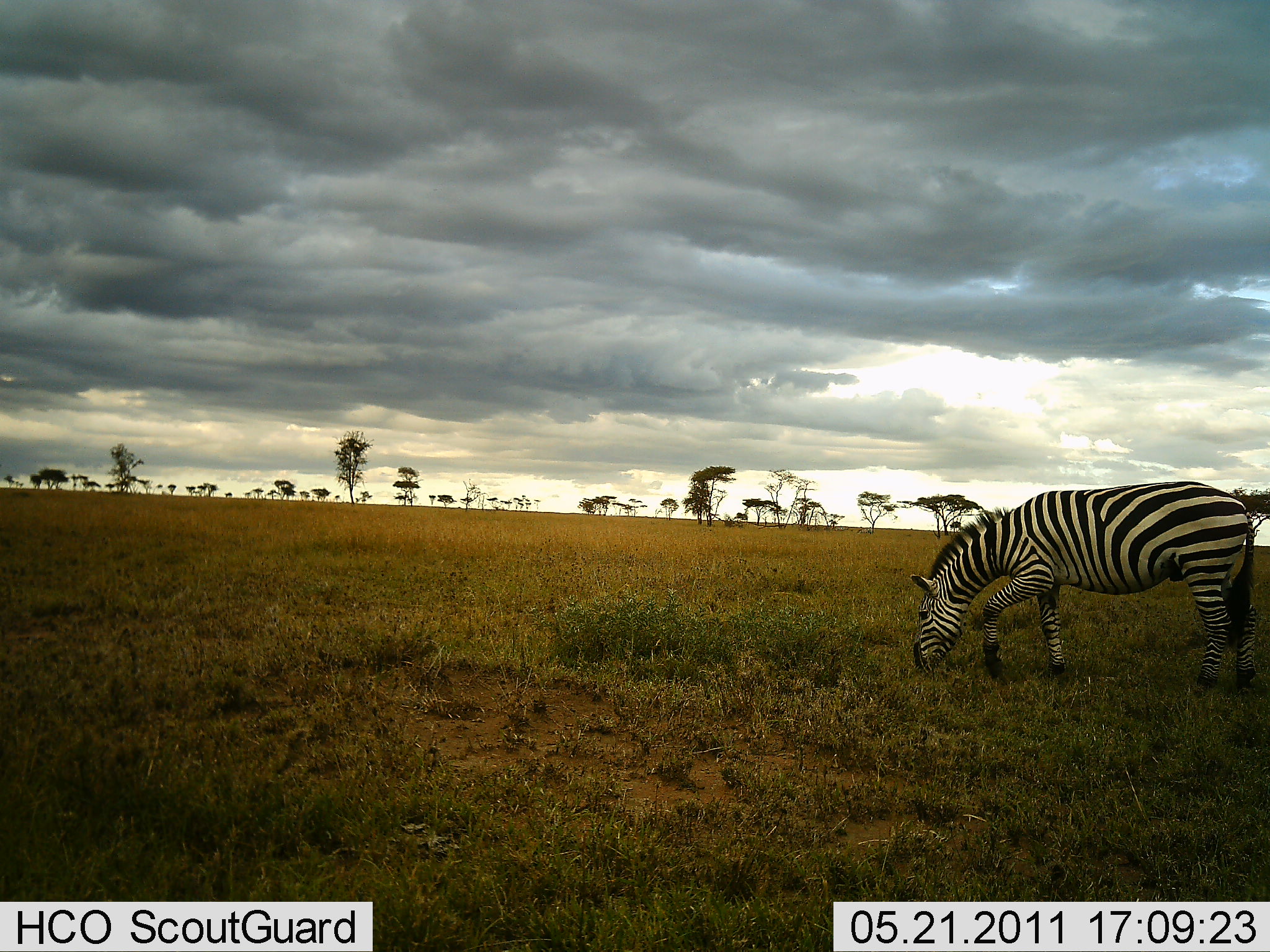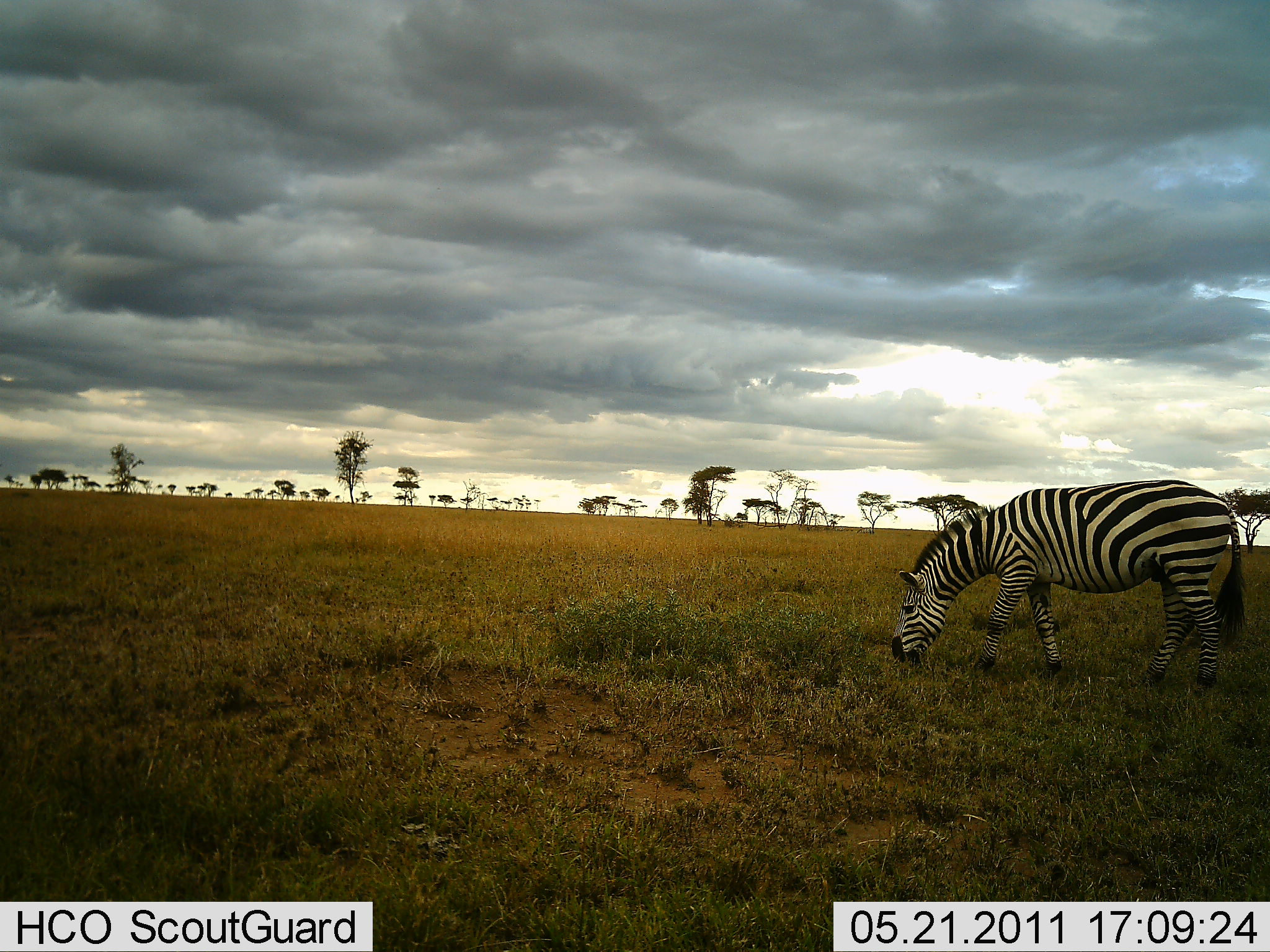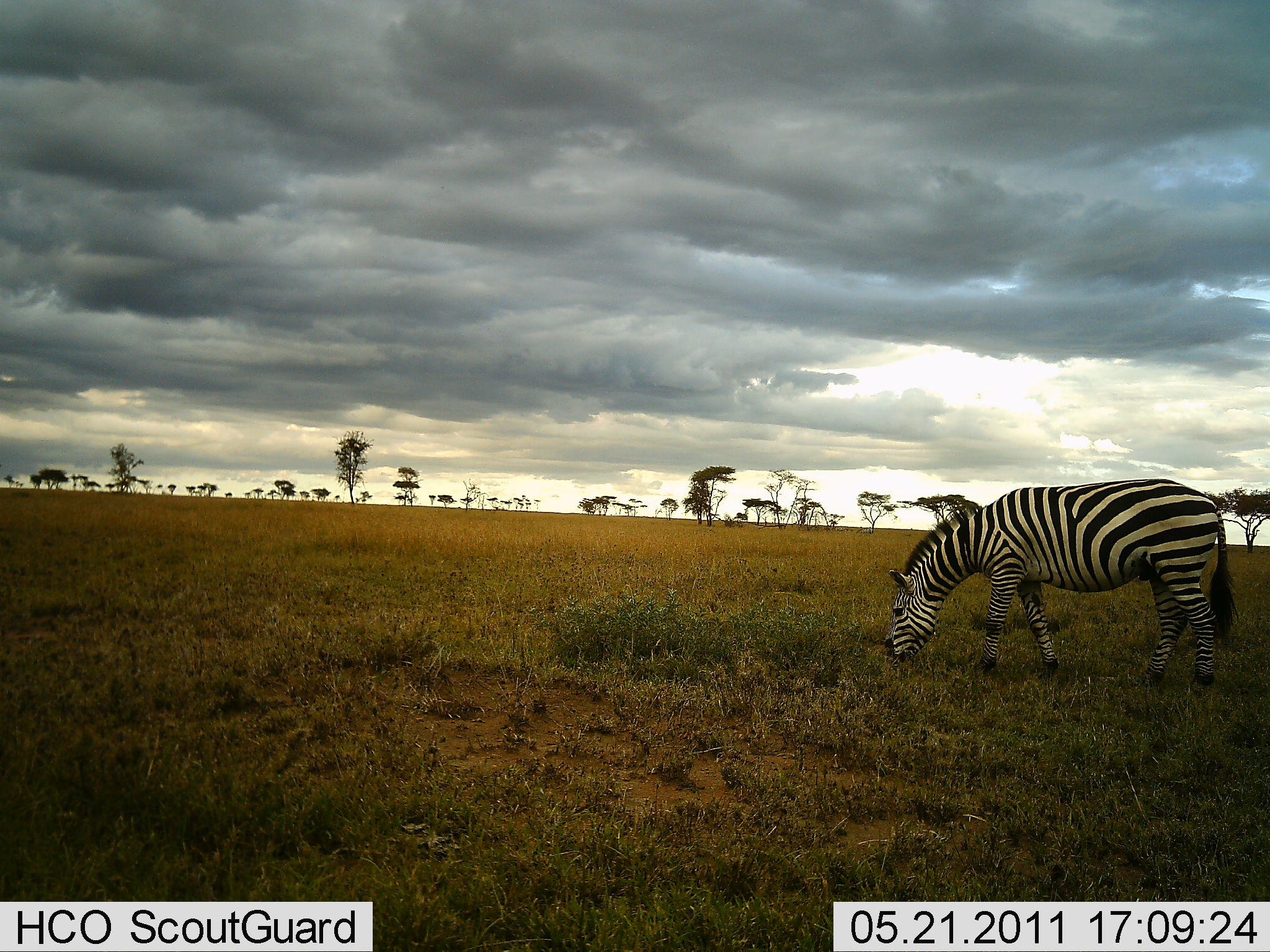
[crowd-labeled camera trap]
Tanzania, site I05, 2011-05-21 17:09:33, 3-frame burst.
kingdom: Animalia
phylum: Chordata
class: Mammalia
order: Perissodactyla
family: Equidae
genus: Equus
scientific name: Equus quagga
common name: plains zebra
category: zebra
Zebra (plains zebra) (Equus quagga), count 1. Behavior (volunteer vote fractions): standing 33%, resting 0%, moving 8%, interacting 0%. Young present (vote fraction): 0%. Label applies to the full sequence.